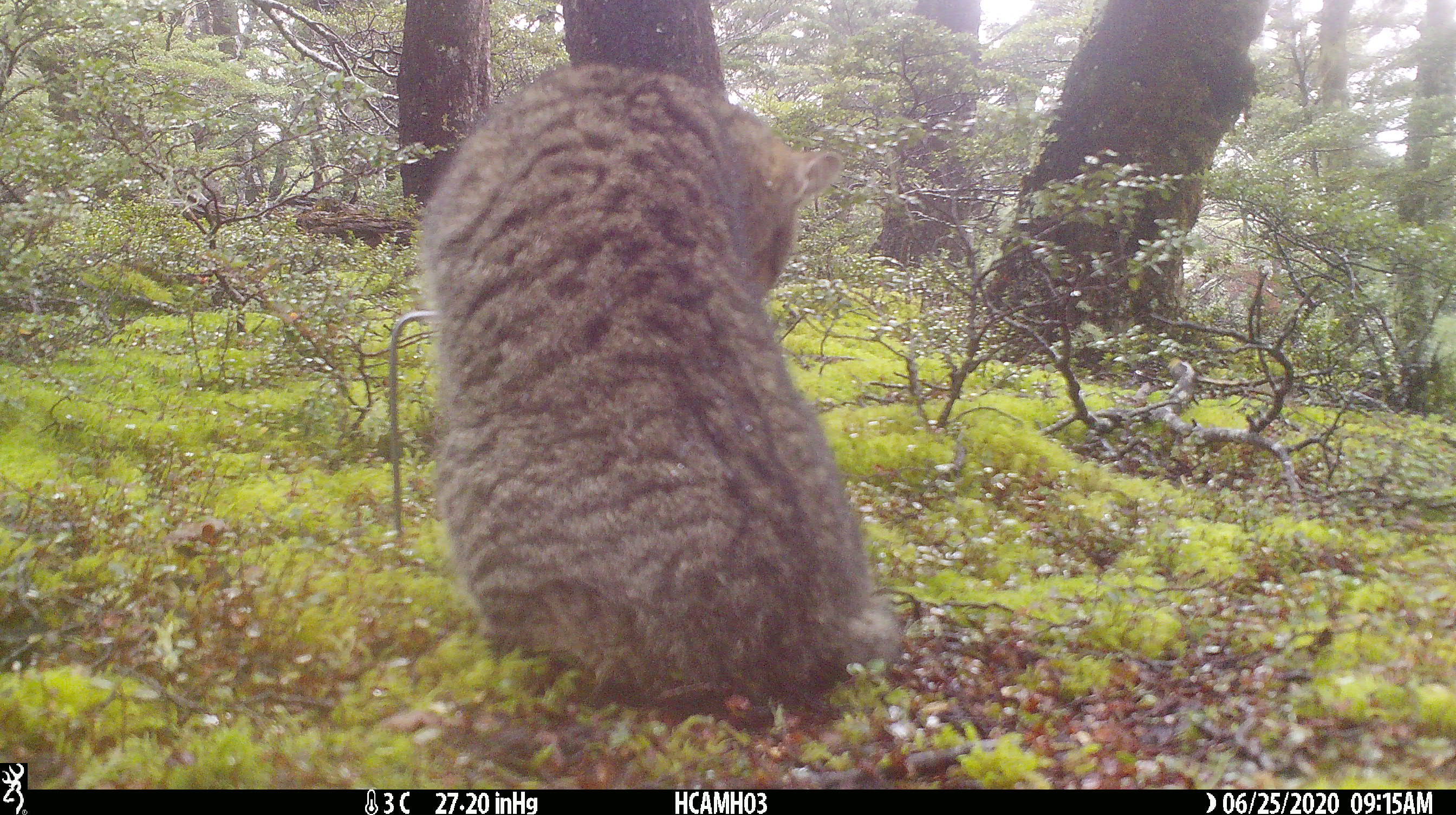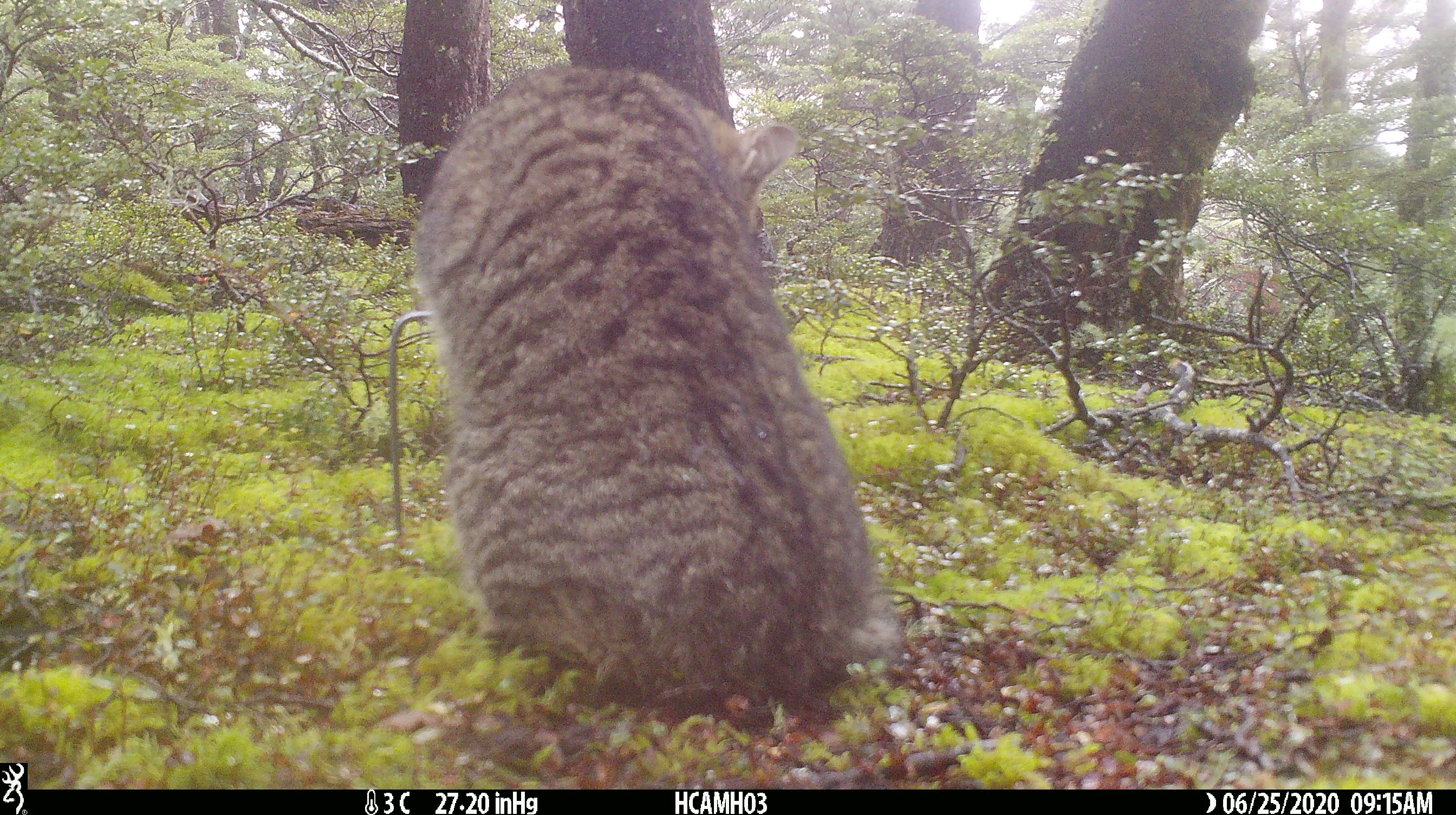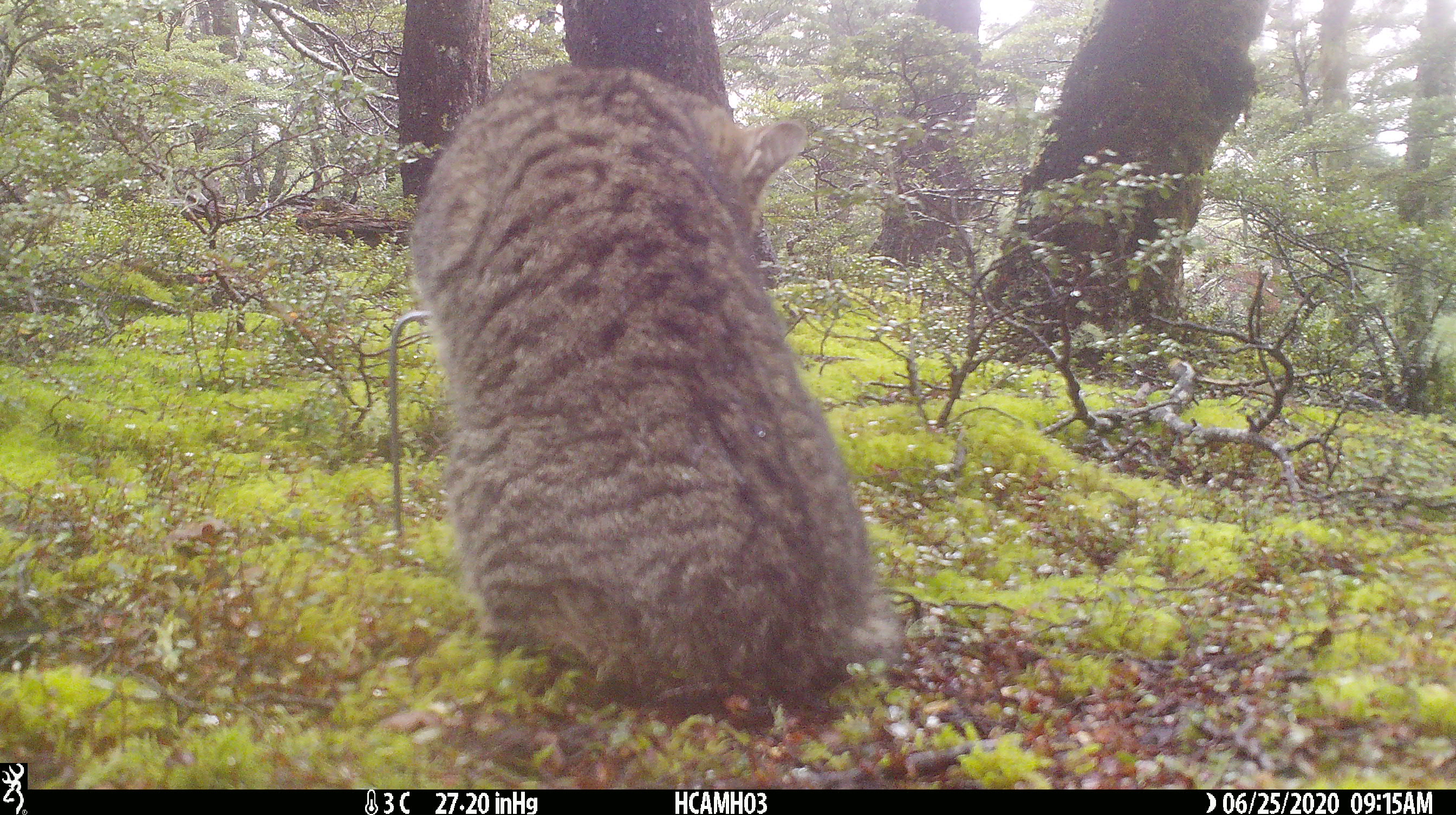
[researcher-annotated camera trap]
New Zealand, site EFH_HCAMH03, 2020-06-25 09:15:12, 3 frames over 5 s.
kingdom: Animalia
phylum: Chordata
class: Mammalia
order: Carnivora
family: Felidae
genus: Felis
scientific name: Felis catus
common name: domestic cat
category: cat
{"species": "cat (domestic cat) (Felis catus)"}